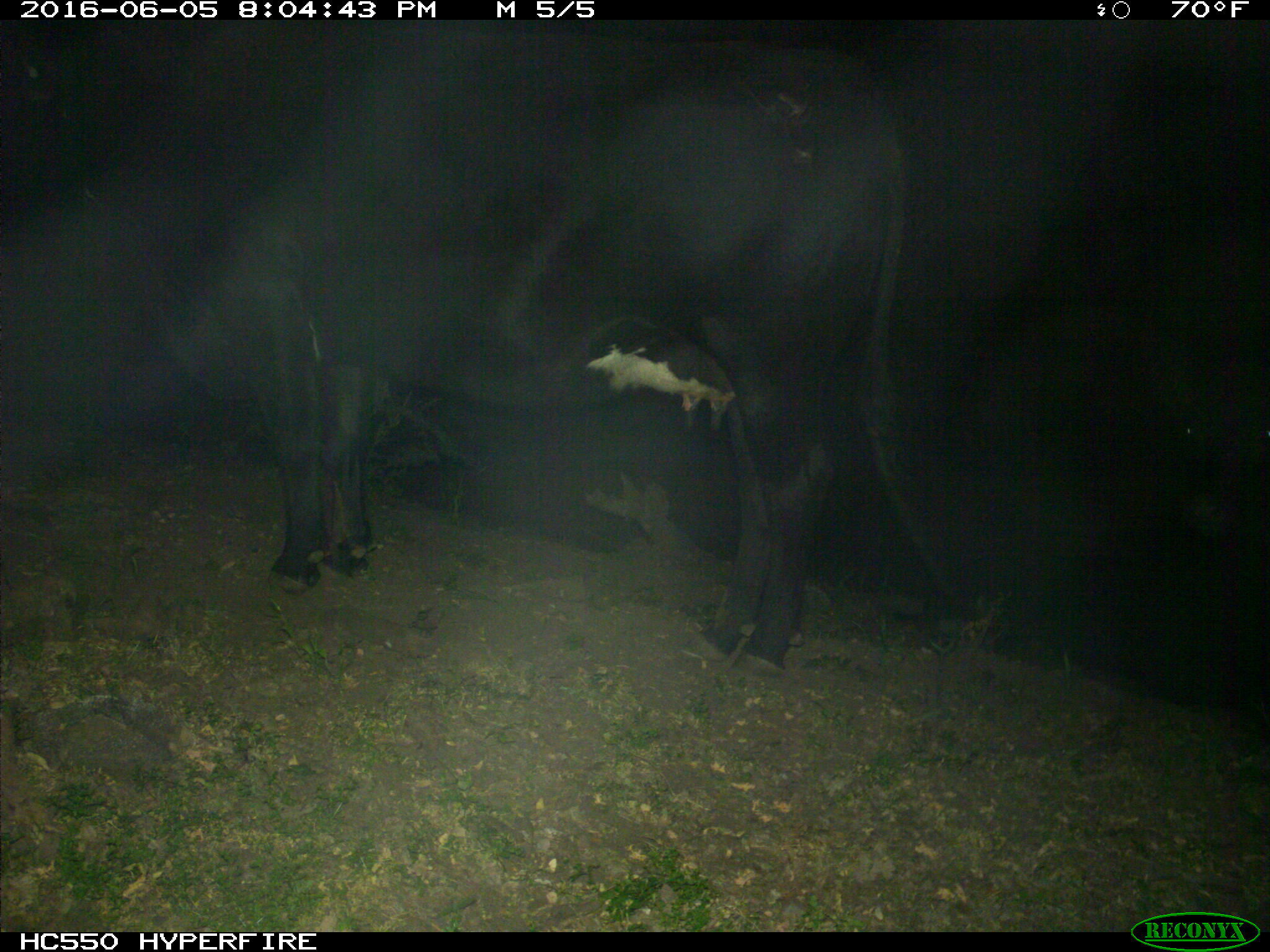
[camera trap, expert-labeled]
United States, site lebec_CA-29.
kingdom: Animalia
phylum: Chordata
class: Mammalia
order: Artiodactyla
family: Bovidae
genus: Bos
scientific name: Bos taurus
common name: domestic cow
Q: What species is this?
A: Bos taurus (domestic cow).